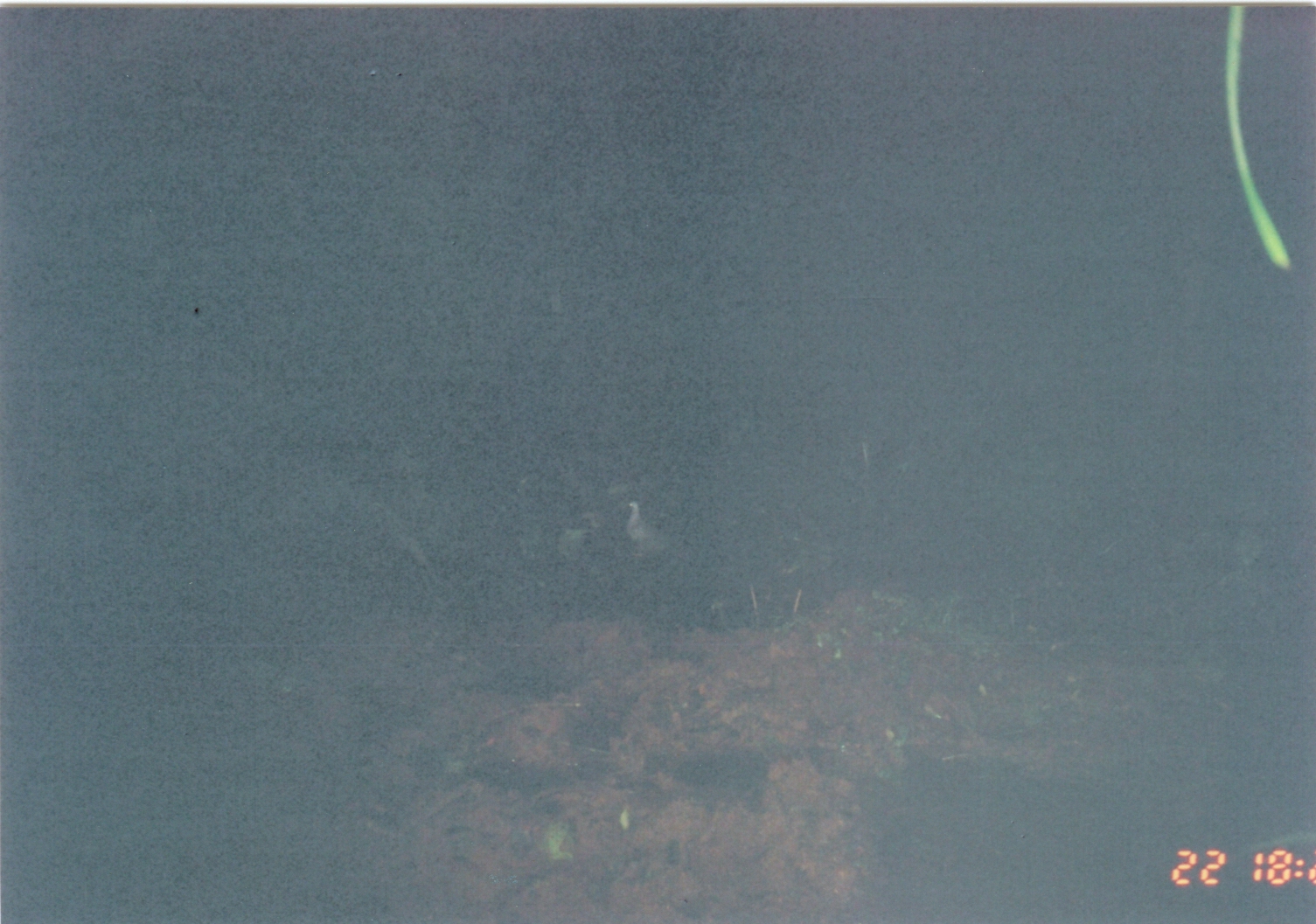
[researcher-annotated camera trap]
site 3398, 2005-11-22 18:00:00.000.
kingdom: Animalia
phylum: Chordata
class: Aves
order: Columbiformes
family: Columbidae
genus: Columba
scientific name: Columba larvata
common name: lemon dove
Columba larvata (lemon dove), count 1.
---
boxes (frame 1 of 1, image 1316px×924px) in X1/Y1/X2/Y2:
columba larvata: 622/499/663/552